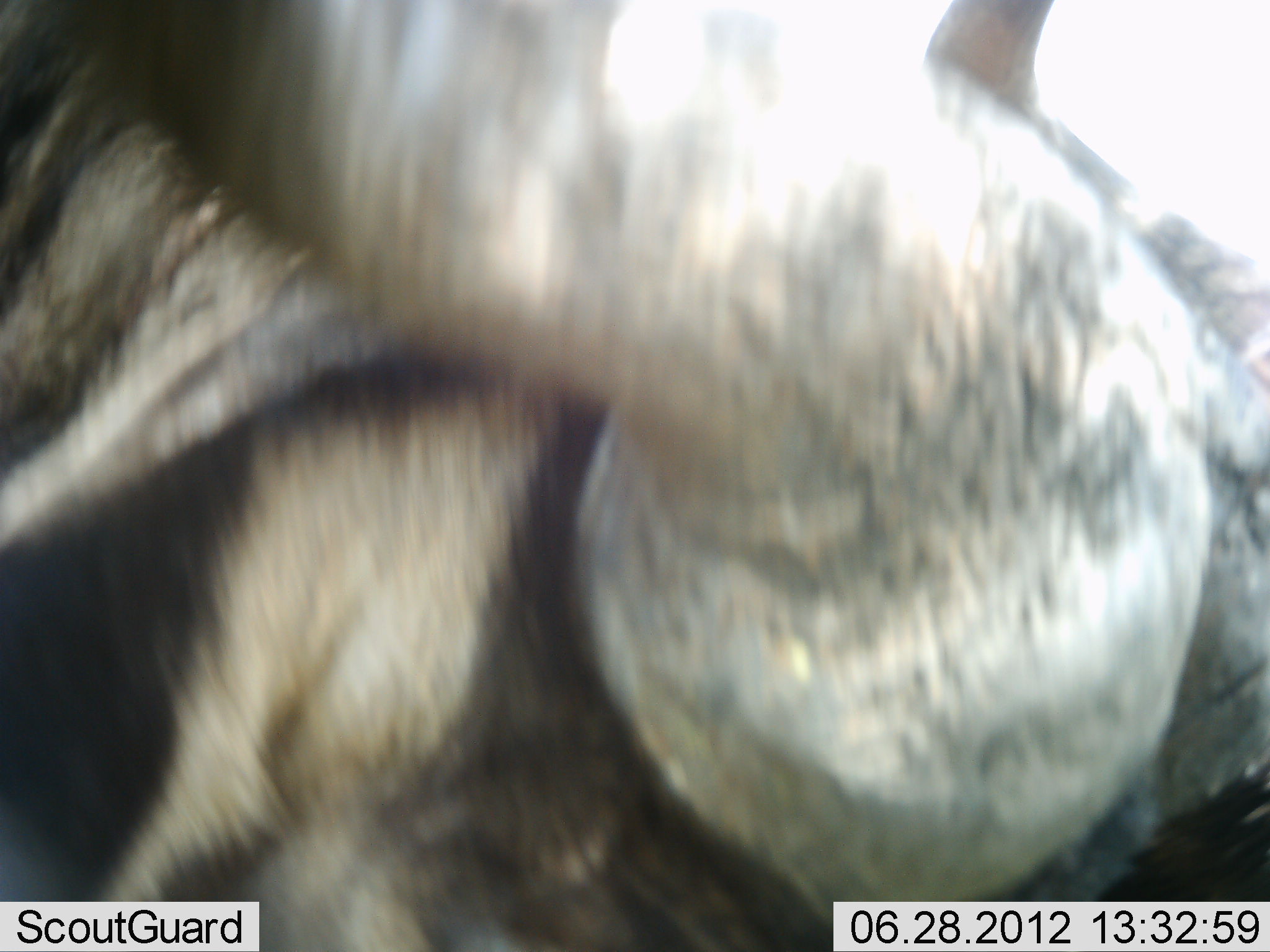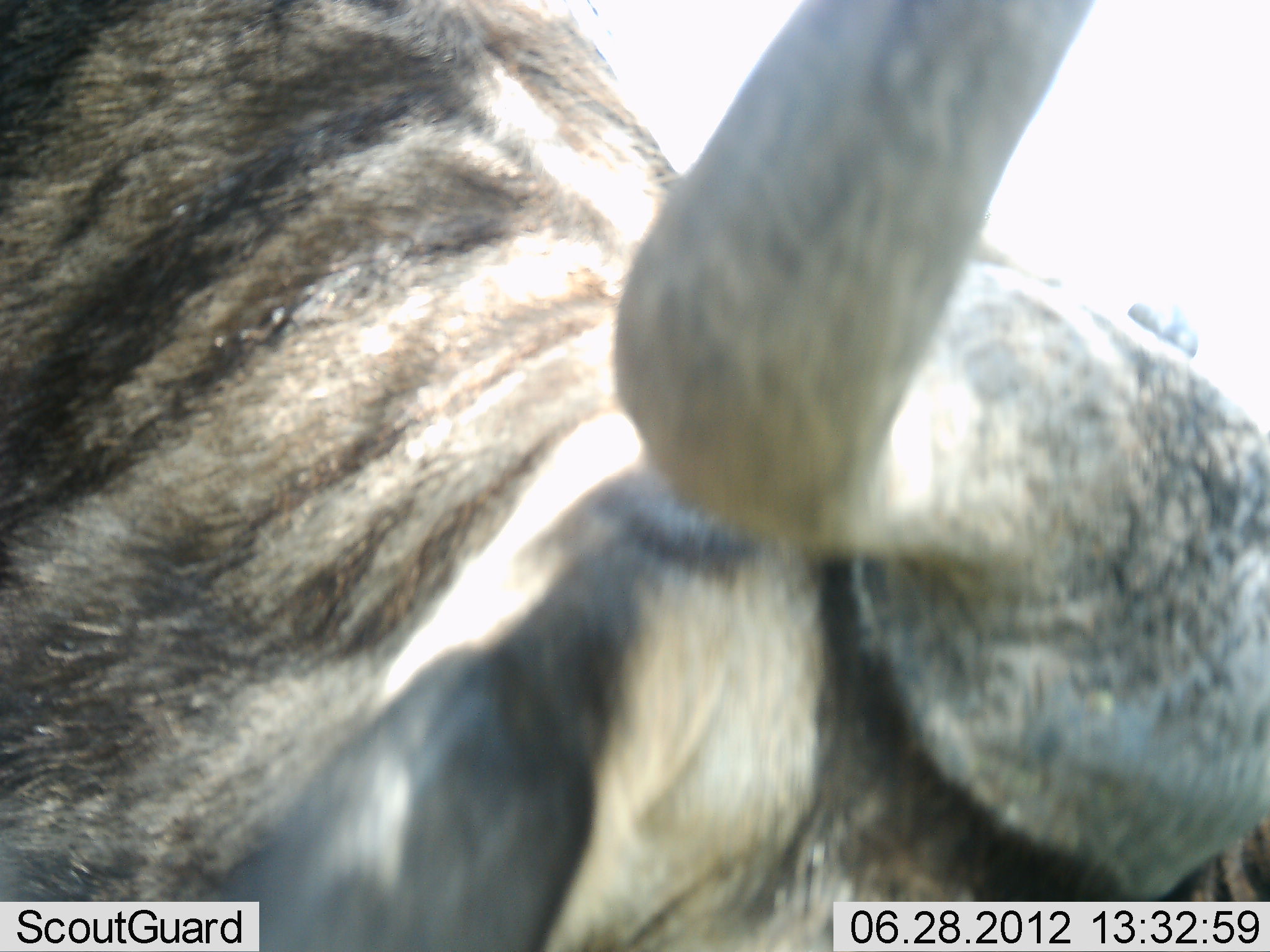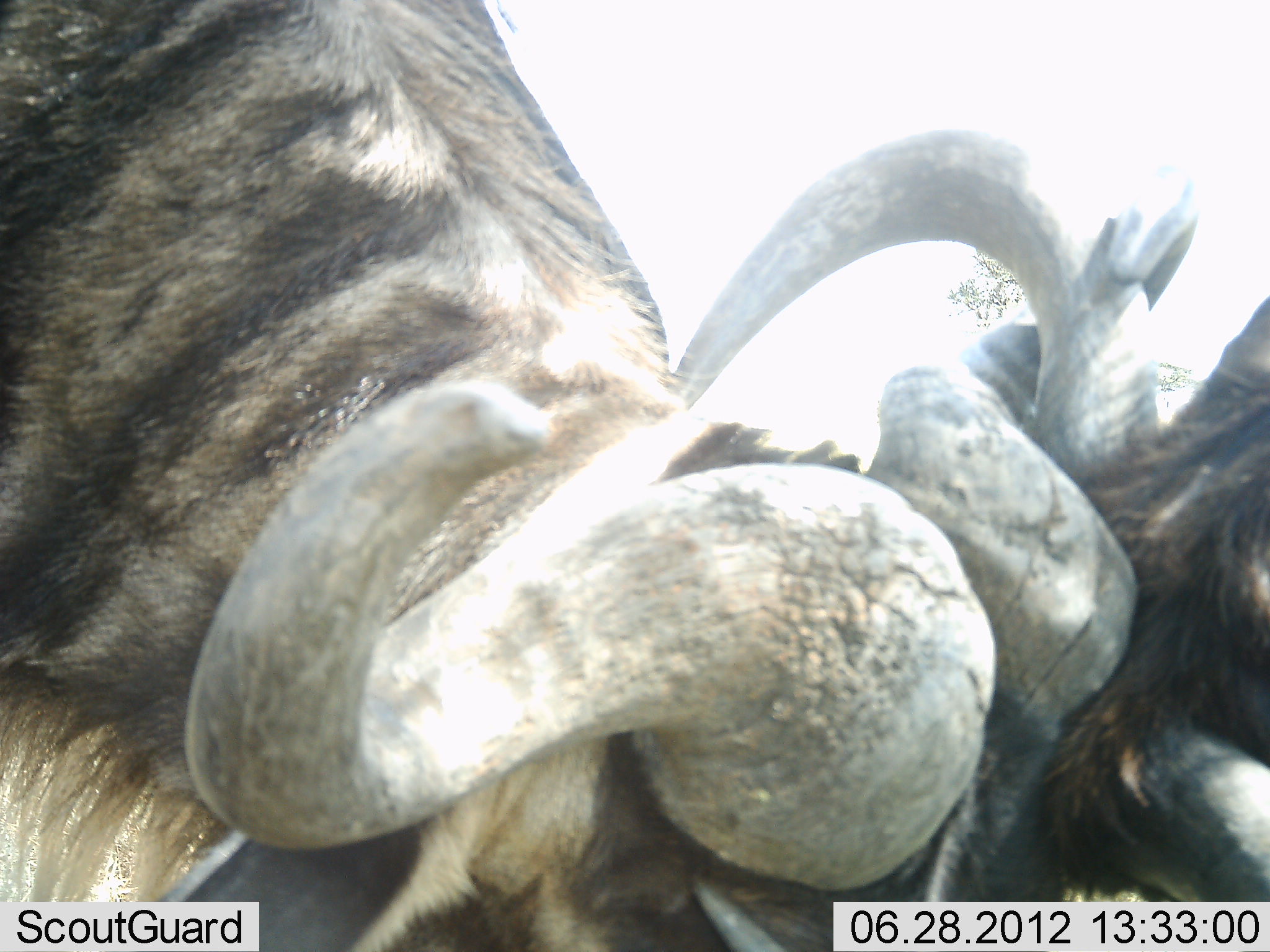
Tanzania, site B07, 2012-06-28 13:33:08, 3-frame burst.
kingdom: Animalia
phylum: Chordata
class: Mammalia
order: Artiodactyla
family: Bovidae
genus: Connochaetes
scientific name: Connochaetes taurinus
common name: blue wildebeest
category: wildebeest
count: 2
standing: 40%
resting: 0%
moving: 20%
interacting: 50%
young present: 0%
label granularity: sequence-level